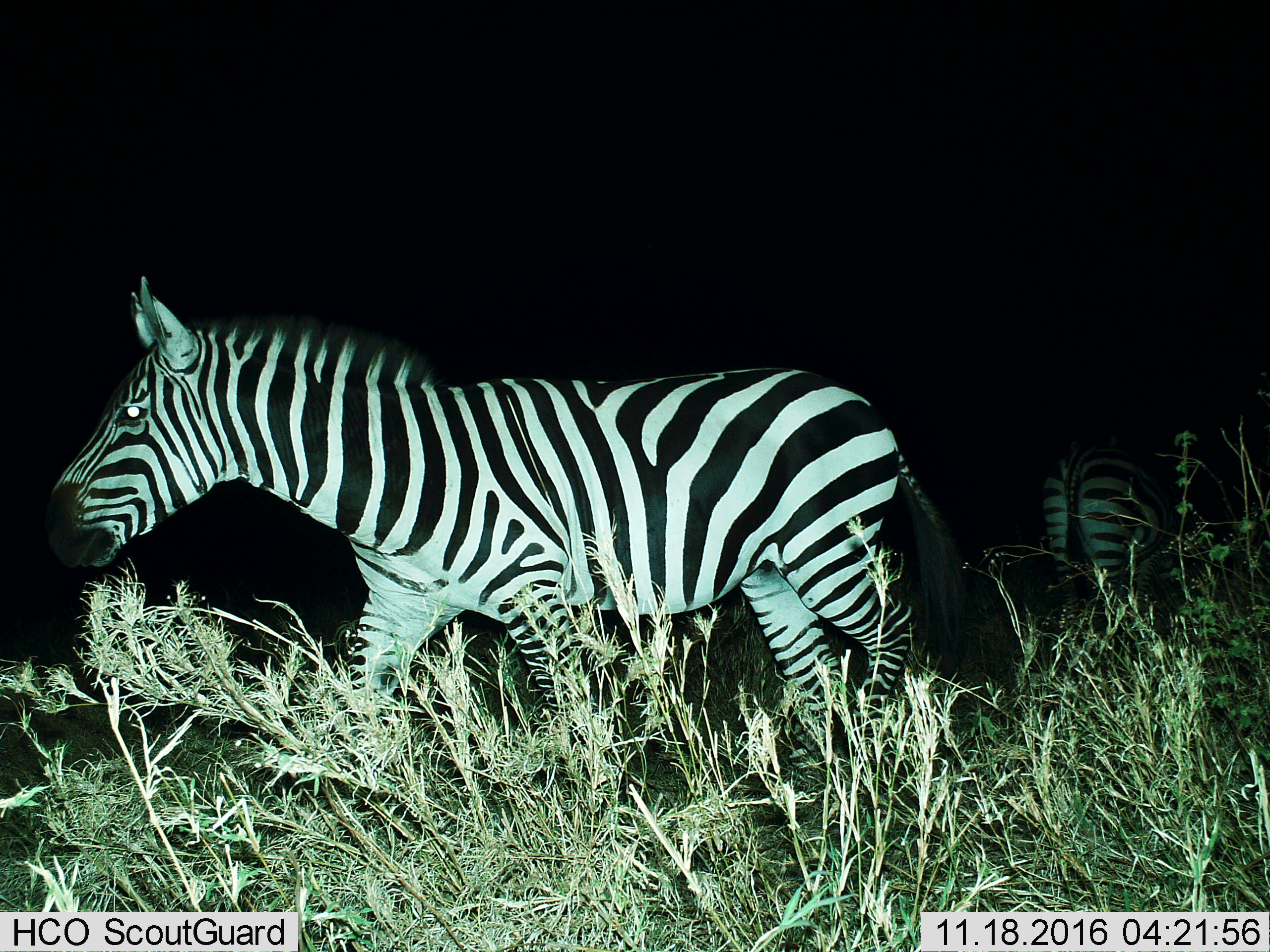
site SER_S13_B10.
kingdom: Animalia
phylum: Chordata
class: Mammalia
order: Perissodactyla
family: Equidae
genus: Equus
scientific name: Equus quagga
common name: plains zebra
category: zebraplains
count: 2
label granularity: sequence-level